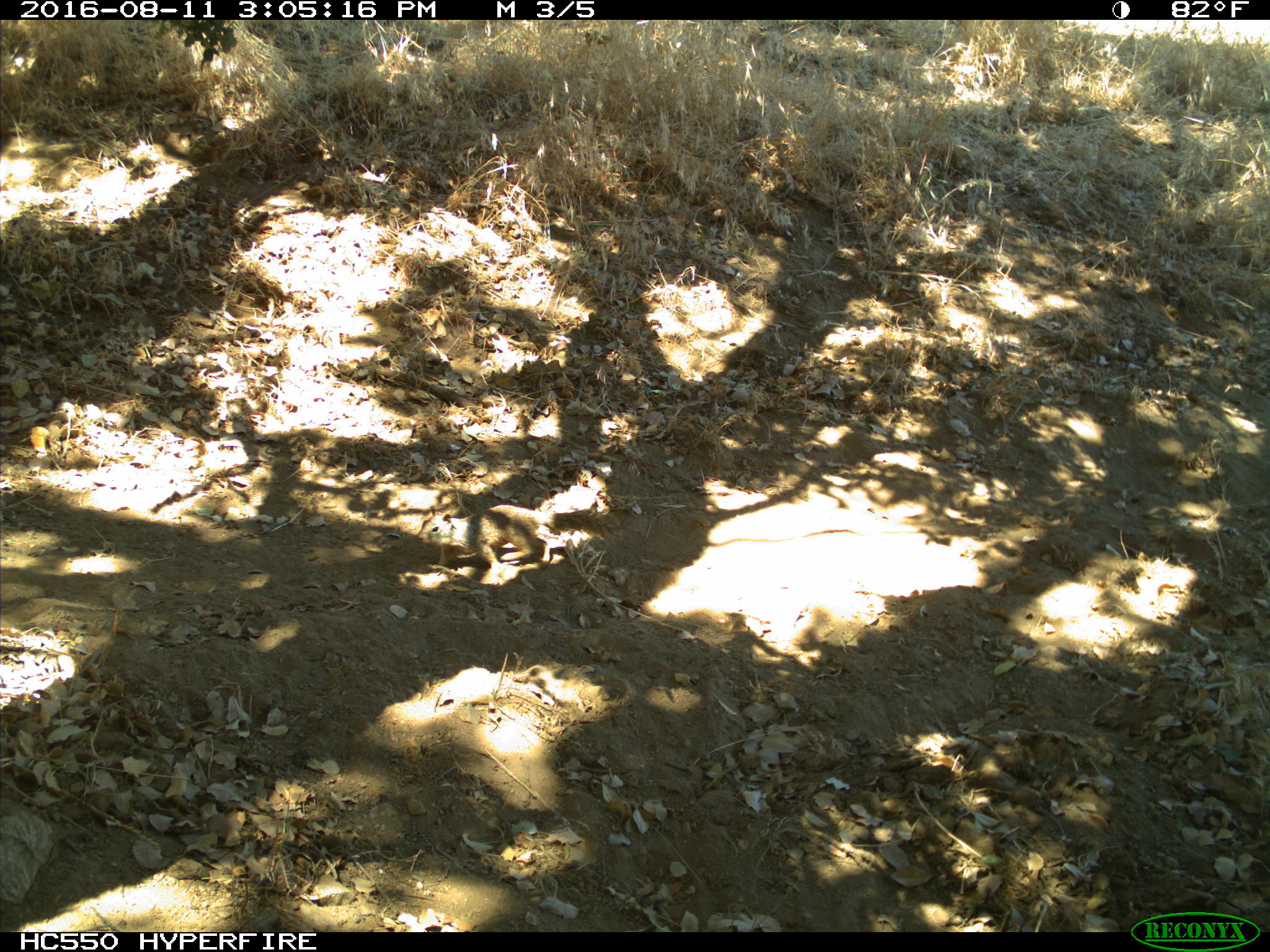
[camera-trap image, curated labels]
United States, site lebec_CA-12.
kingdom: Animalia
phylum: Chordata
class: Mammalia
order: Rodentia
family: Sciuridae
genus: Otospermophilus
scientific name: Otospermophilus beecheyi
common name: california ground squirrel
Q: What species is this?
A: Otospermophilus beecheyi (california ground squirrel).